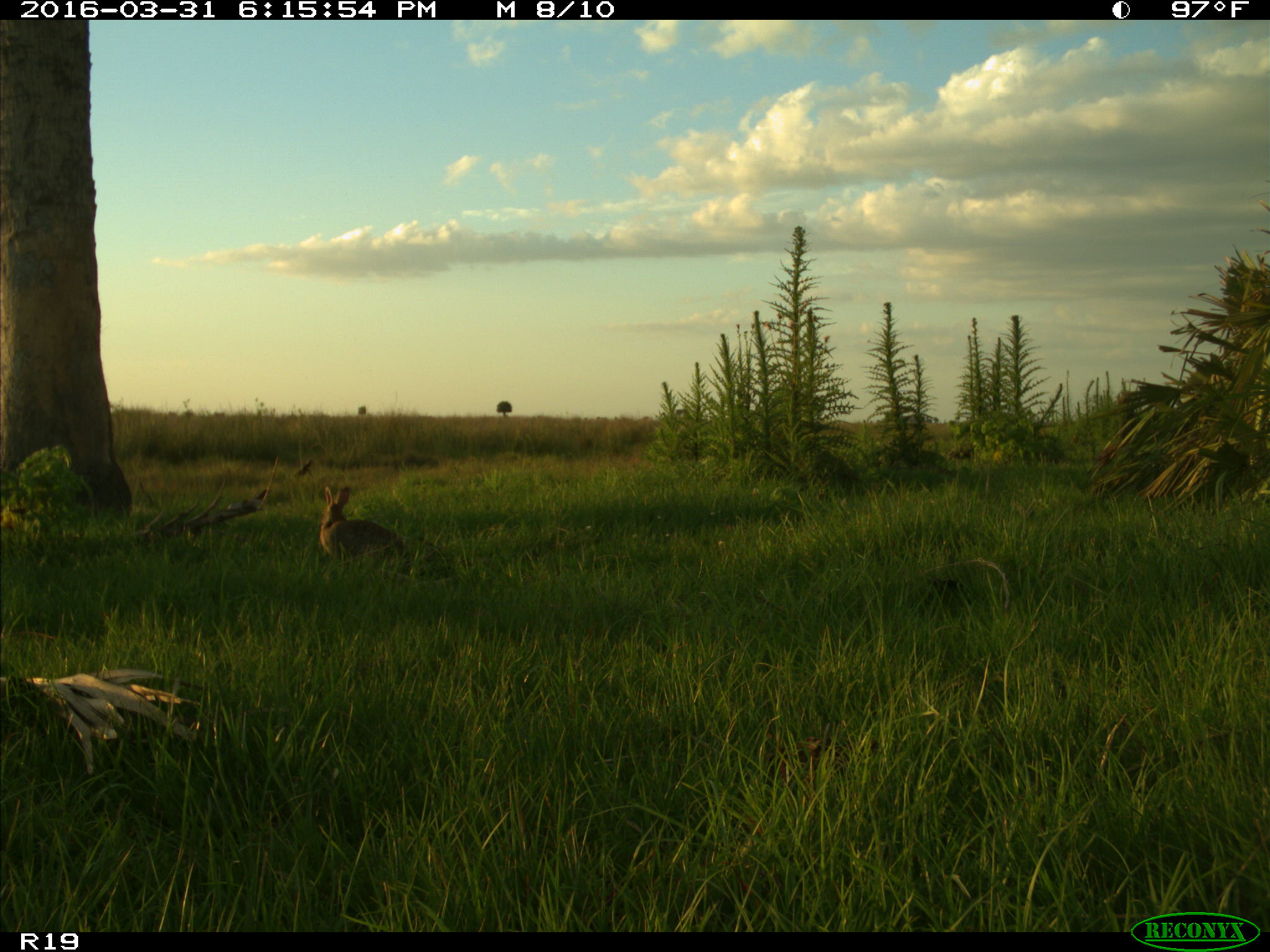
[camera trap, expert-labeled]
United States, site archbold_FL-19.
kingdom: Animalia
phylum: Chordata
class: Mammalia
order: Lagomorpha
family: Leporidae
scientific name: Leporidae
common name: rabbits and hares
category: unidentified rabbit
Unidentified rabbit (rabbits and hares) (Leporidae).